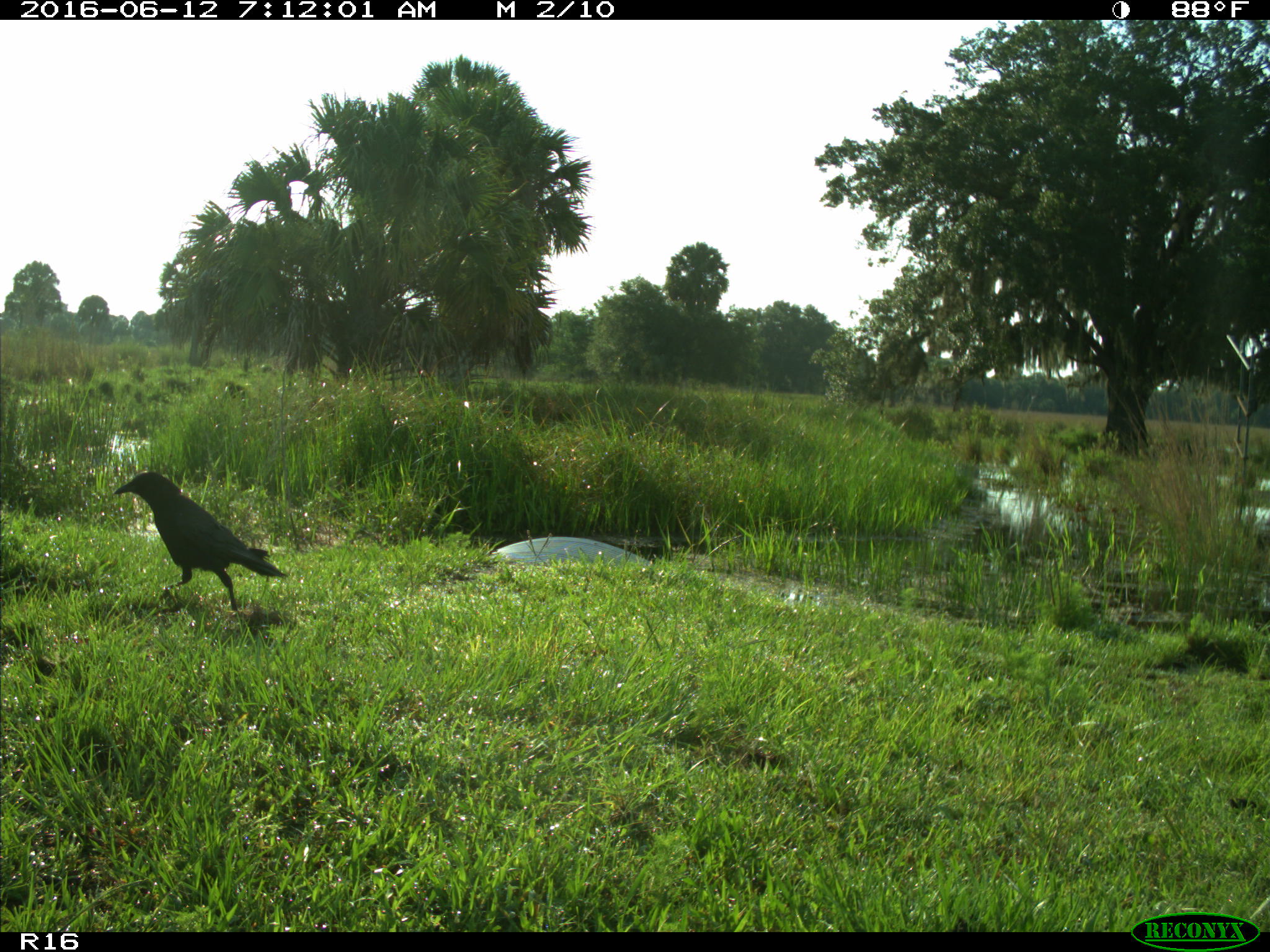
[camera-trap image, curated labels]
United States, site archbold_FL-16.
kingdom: Animalia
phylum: Chordata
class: Aves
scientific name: Aves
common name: birds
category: unidentified bird